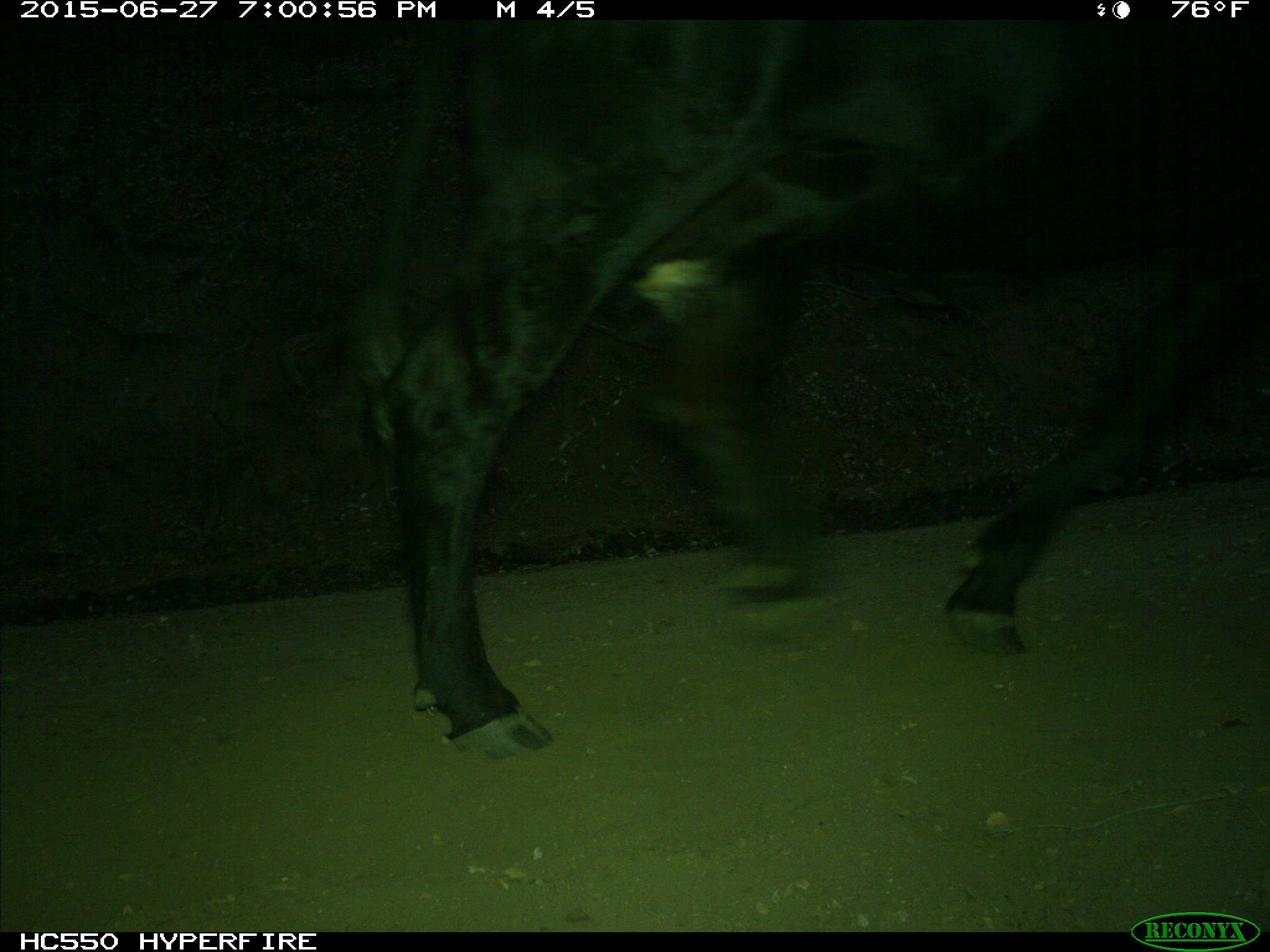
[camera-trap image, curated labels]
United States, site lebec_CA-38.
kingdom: Animalia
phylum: Chordata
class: Mammalia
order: Artiodactyla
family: Bovidae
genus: Bos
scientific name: Bos taurus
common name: domestic cow